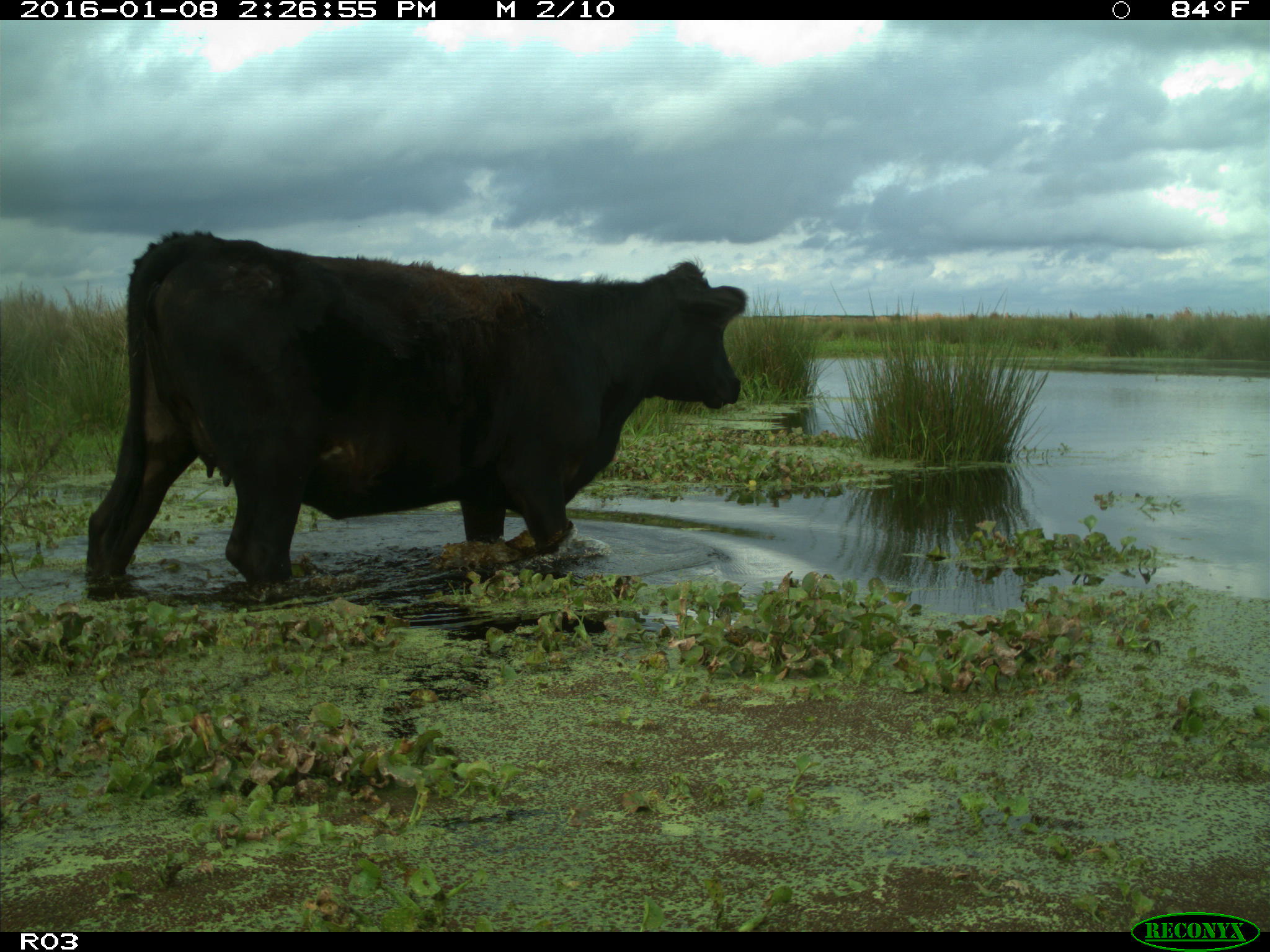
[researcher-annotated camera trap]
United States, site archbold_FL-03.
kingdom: Animalia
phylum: Chordata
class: Mammalia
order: Artiodactyla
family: Bovidae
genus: Bos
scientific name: Bos taurus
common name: domestic cow